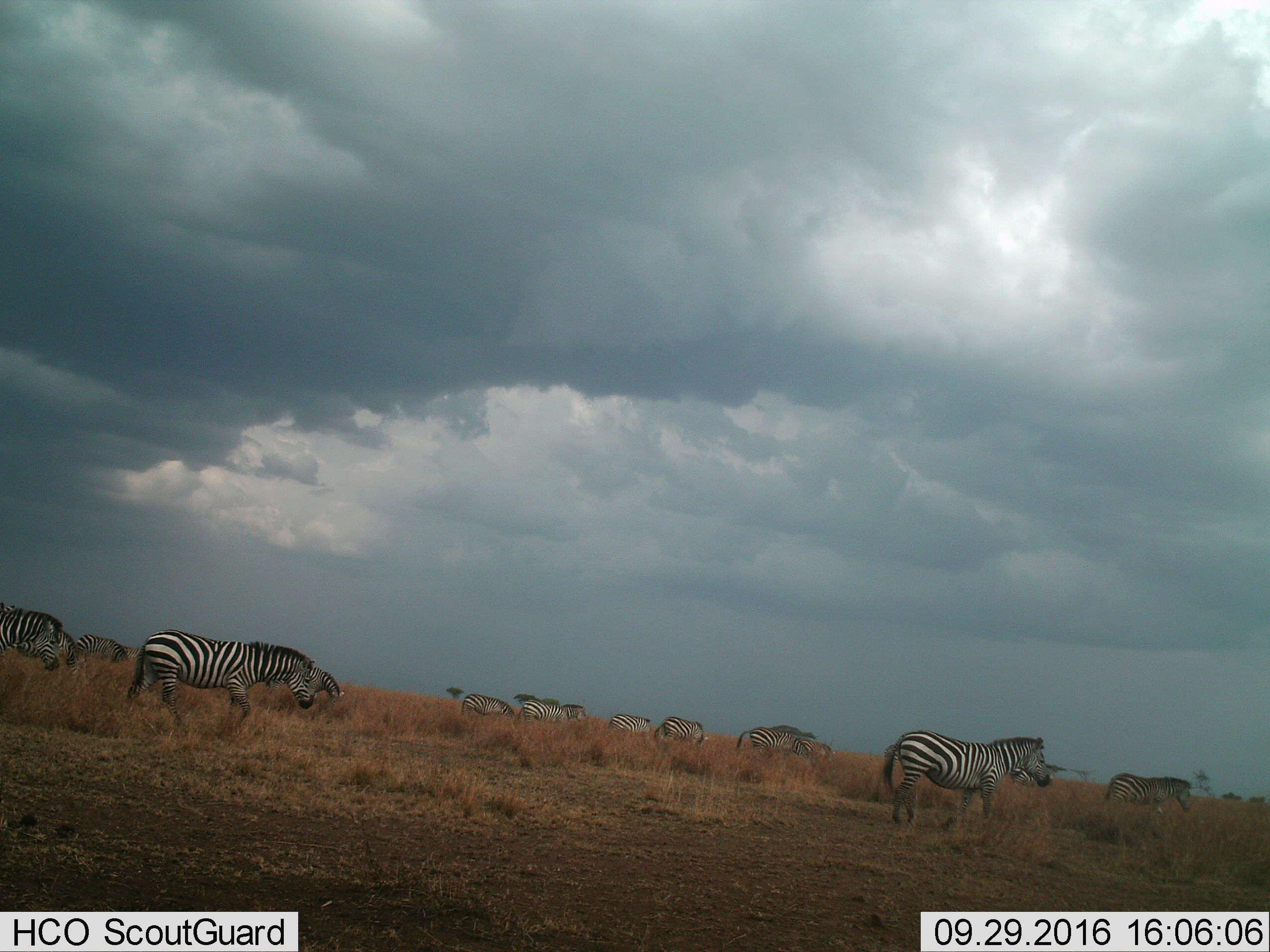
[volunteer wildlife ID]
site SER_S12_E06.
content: unidentified animal